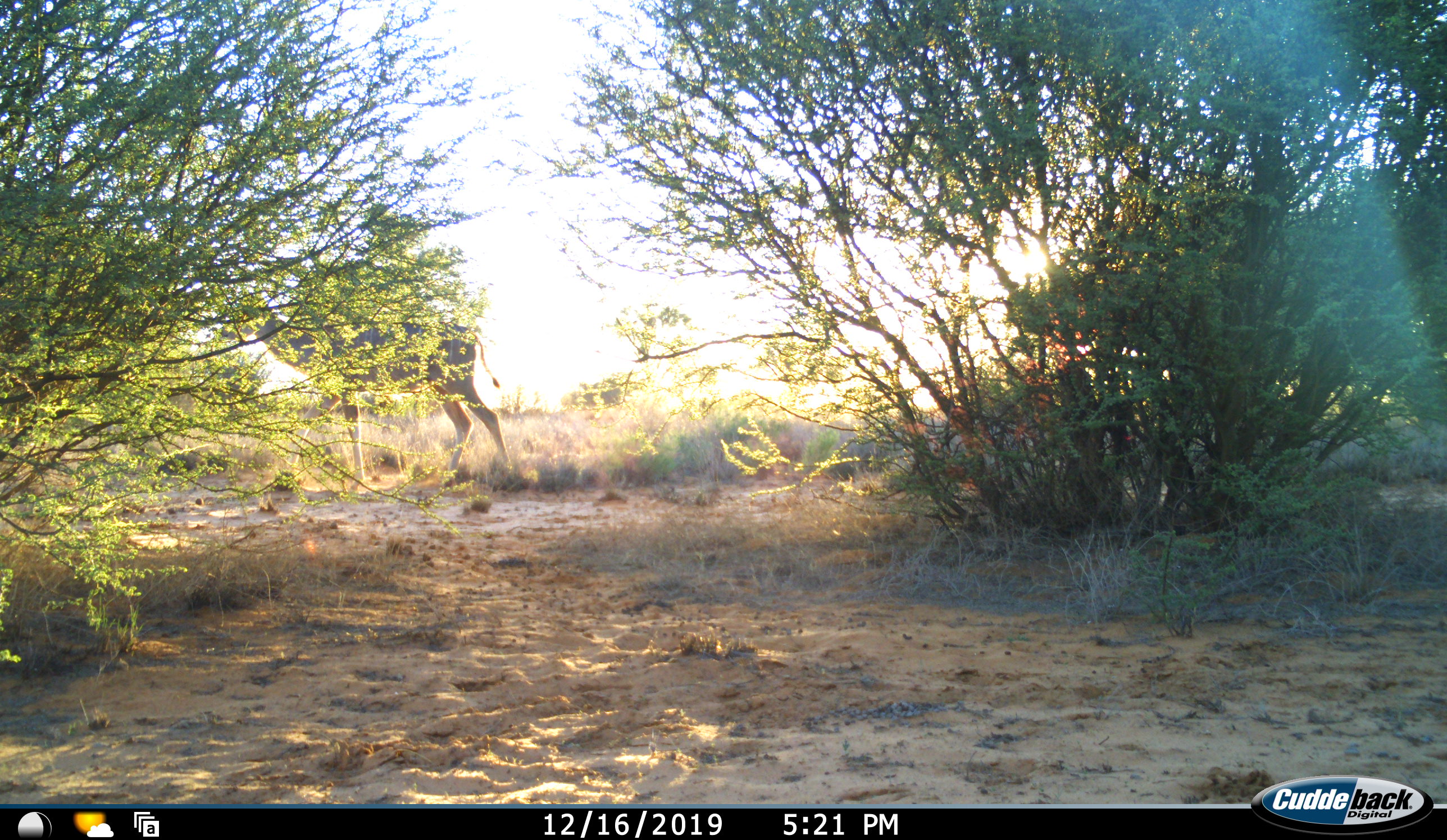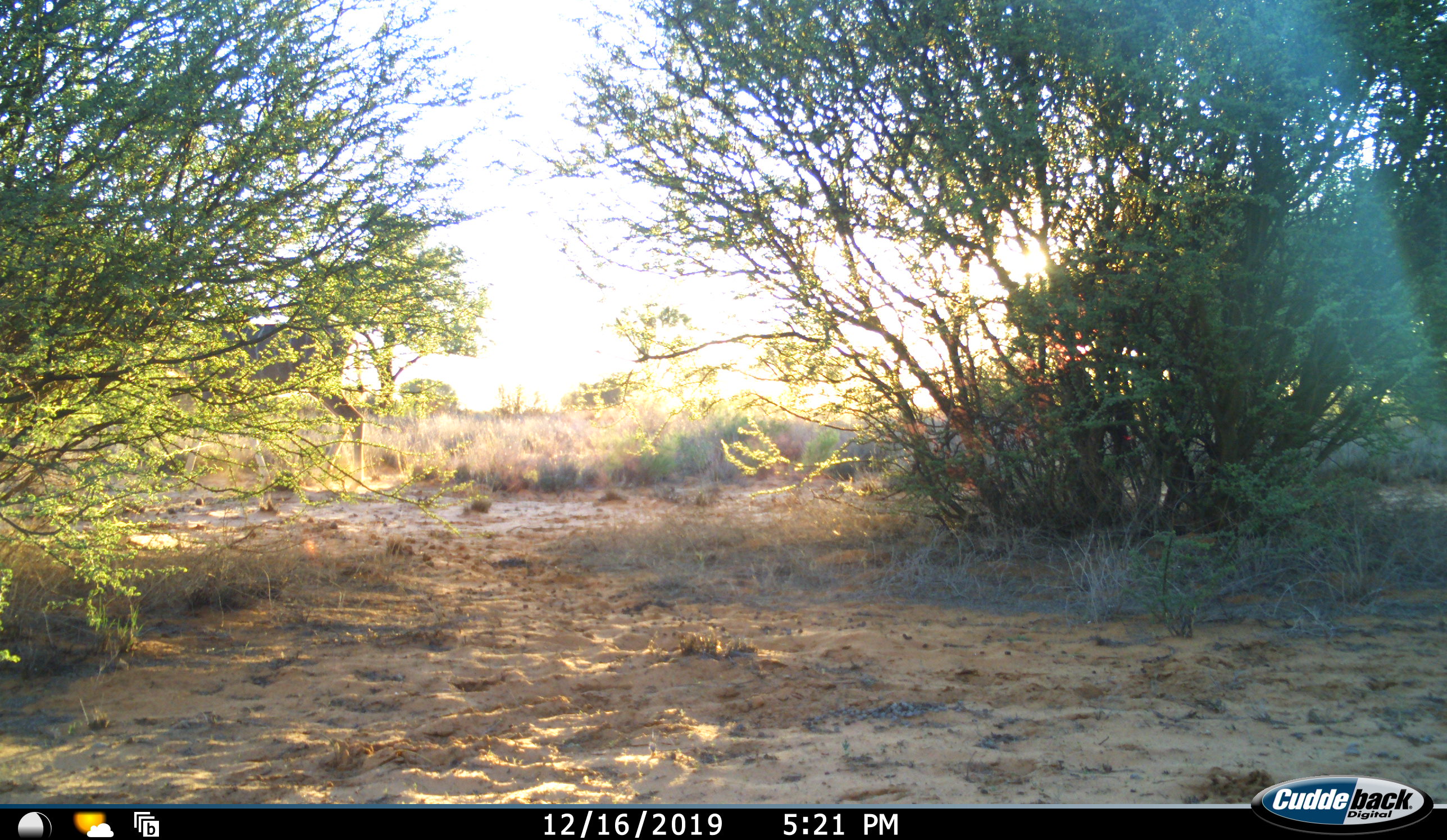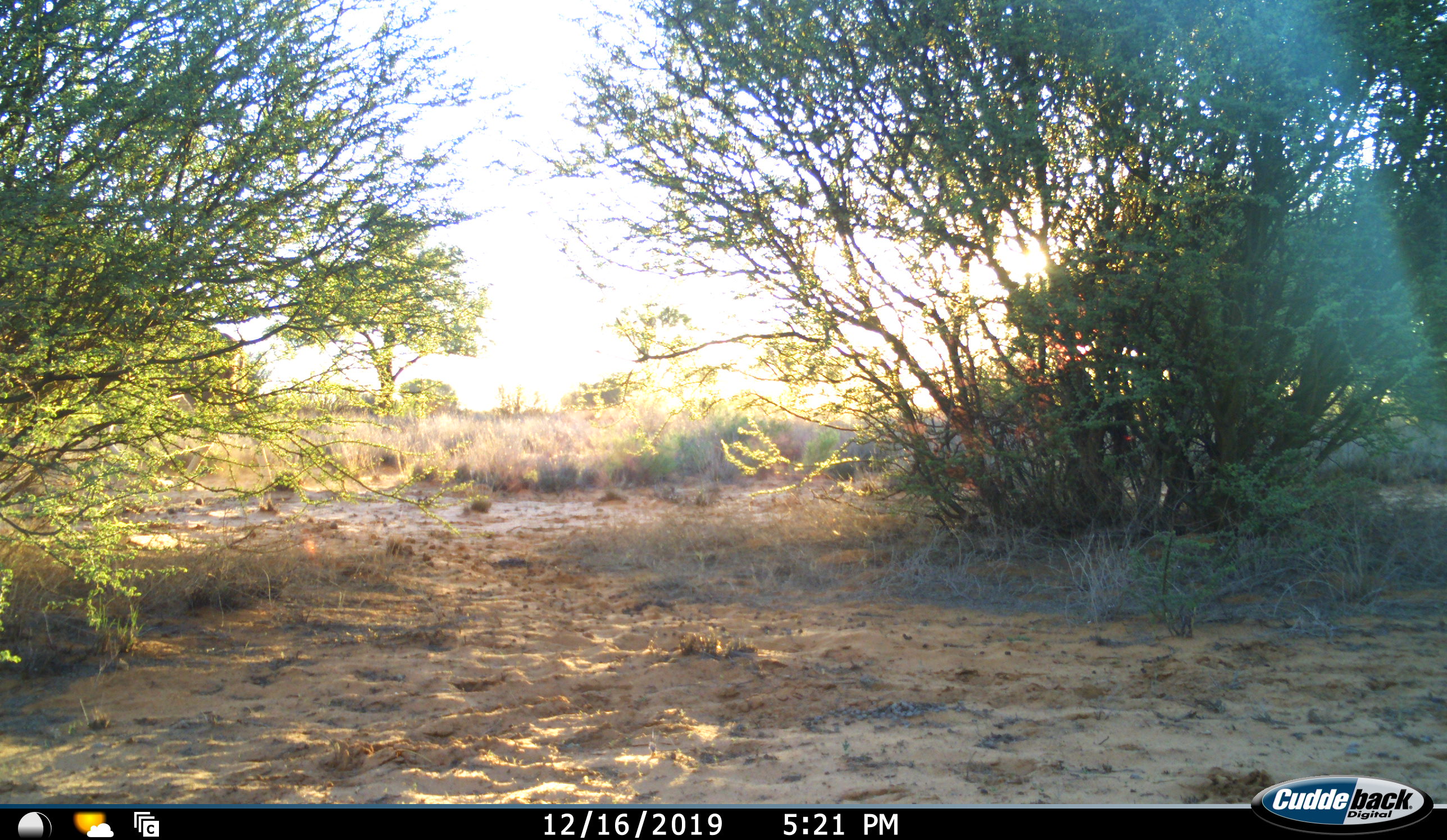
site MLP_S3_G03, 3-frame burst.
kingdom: Animalia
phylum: Chordata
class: Mammalia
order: Artiodactyla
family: Bovidae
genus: Tragelaphus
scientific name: Tragelaphus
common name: kudu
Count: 1.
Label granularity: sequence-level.